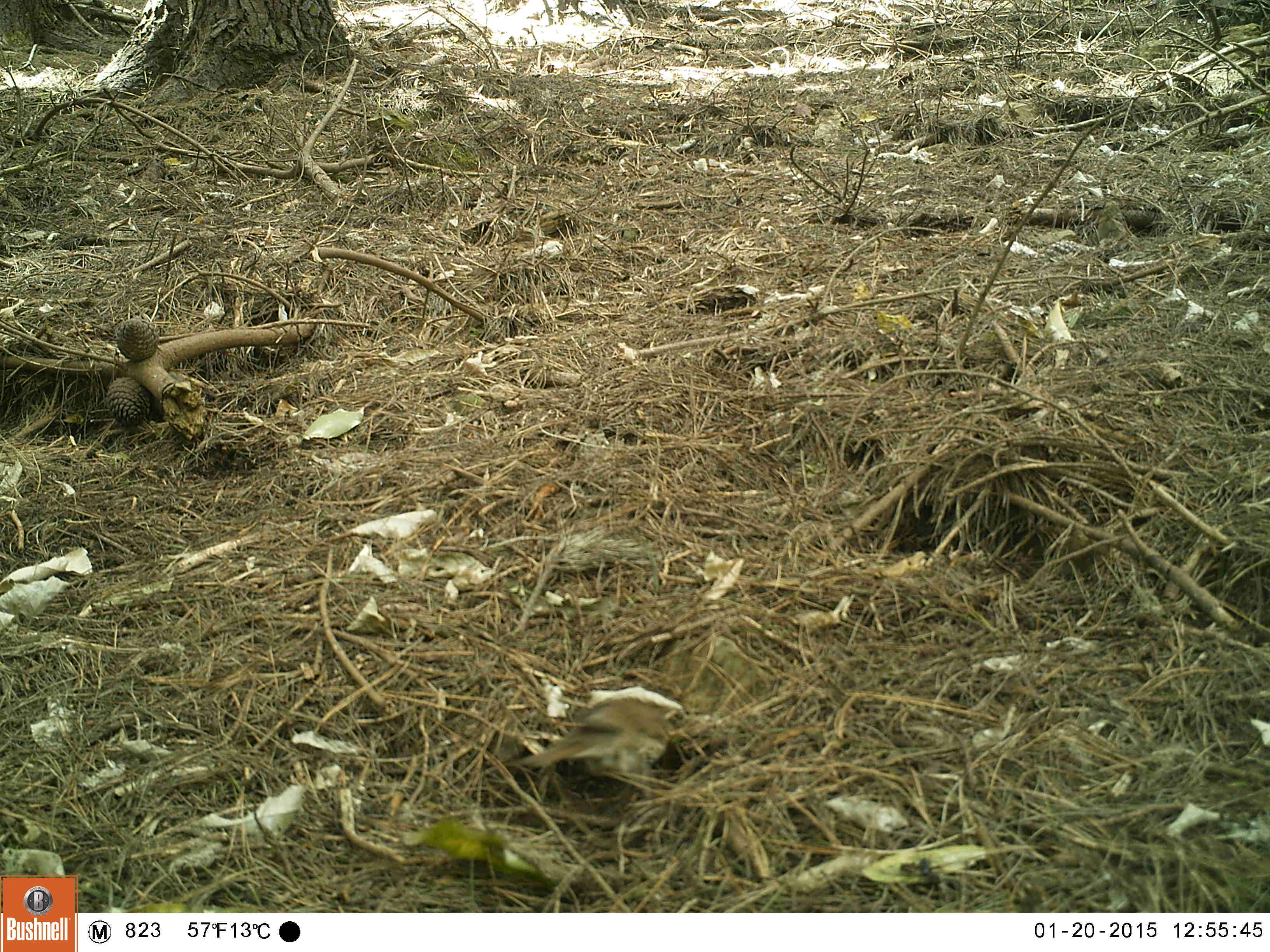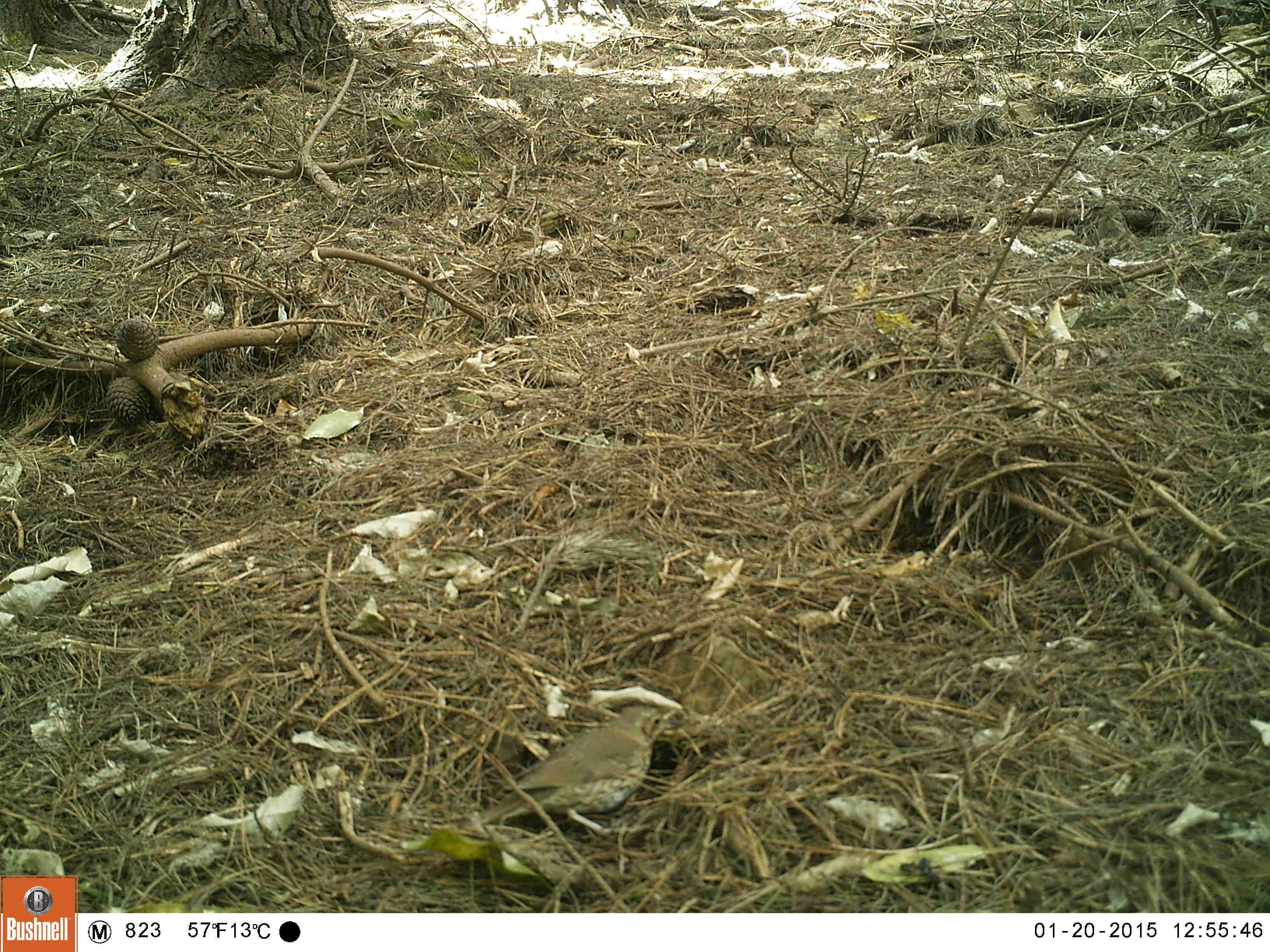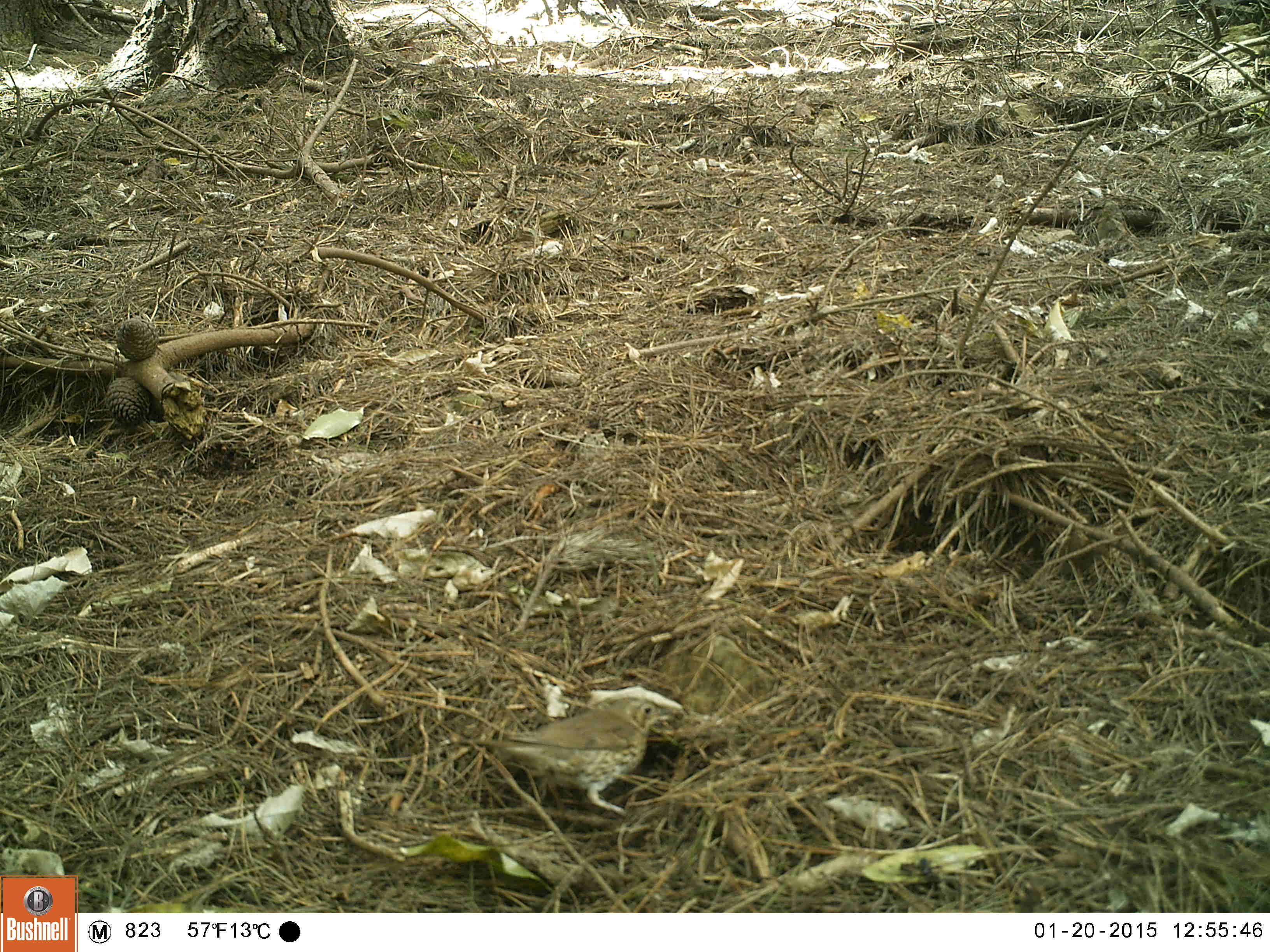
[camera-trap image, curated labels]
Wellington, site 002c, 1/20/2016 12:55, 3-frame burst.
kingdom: Animalia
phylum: Chordata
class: Aves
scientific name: Aves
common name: bird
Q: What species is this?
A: Bird (Aves).